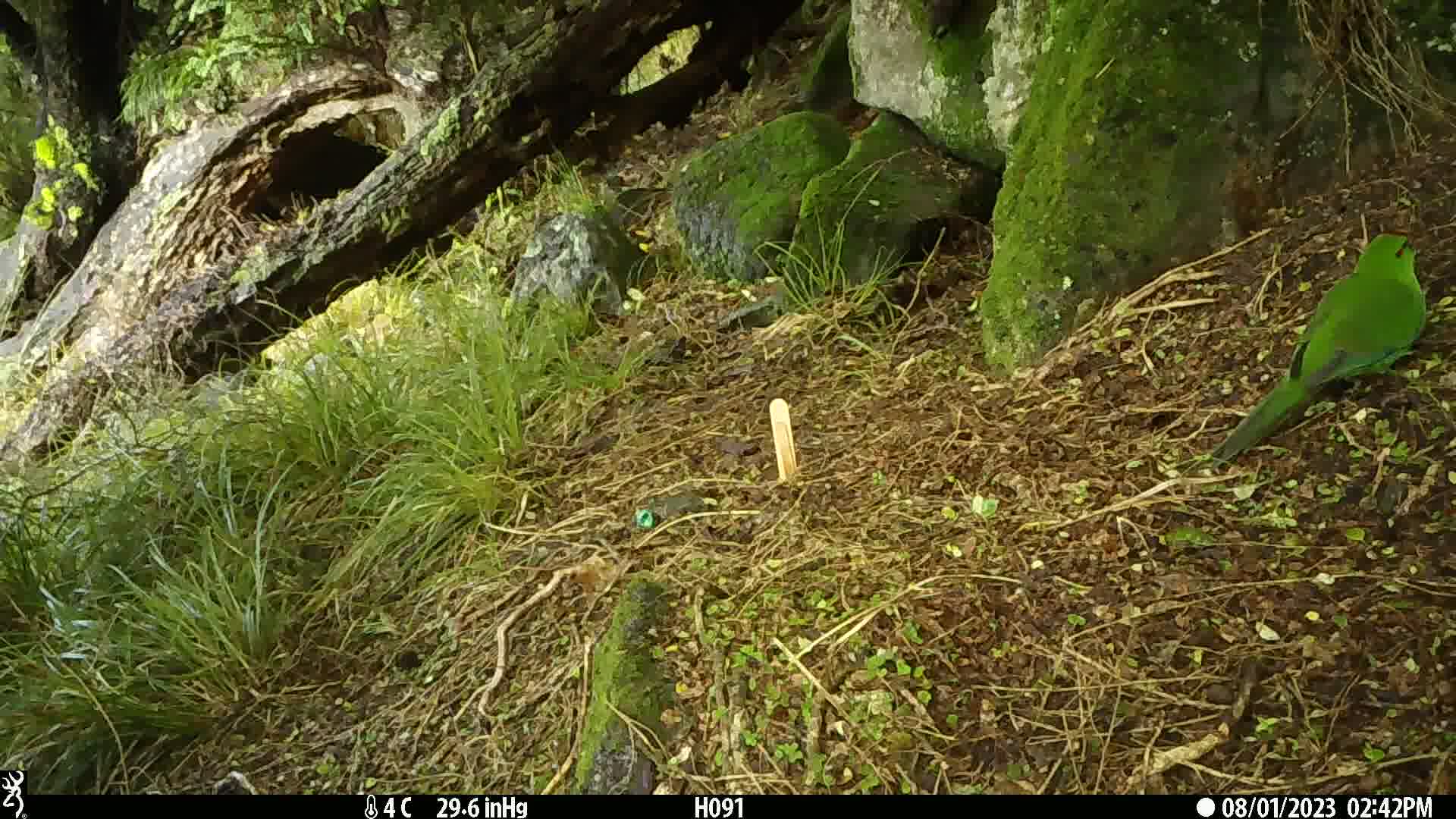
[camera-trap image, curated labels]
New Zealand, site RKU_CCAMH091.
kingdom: Animalia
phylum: Chordata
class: Aves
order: Psittaciformes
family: Psittaculidae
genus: Cyanoramphus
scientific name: Cyanoramphus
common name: parakeet